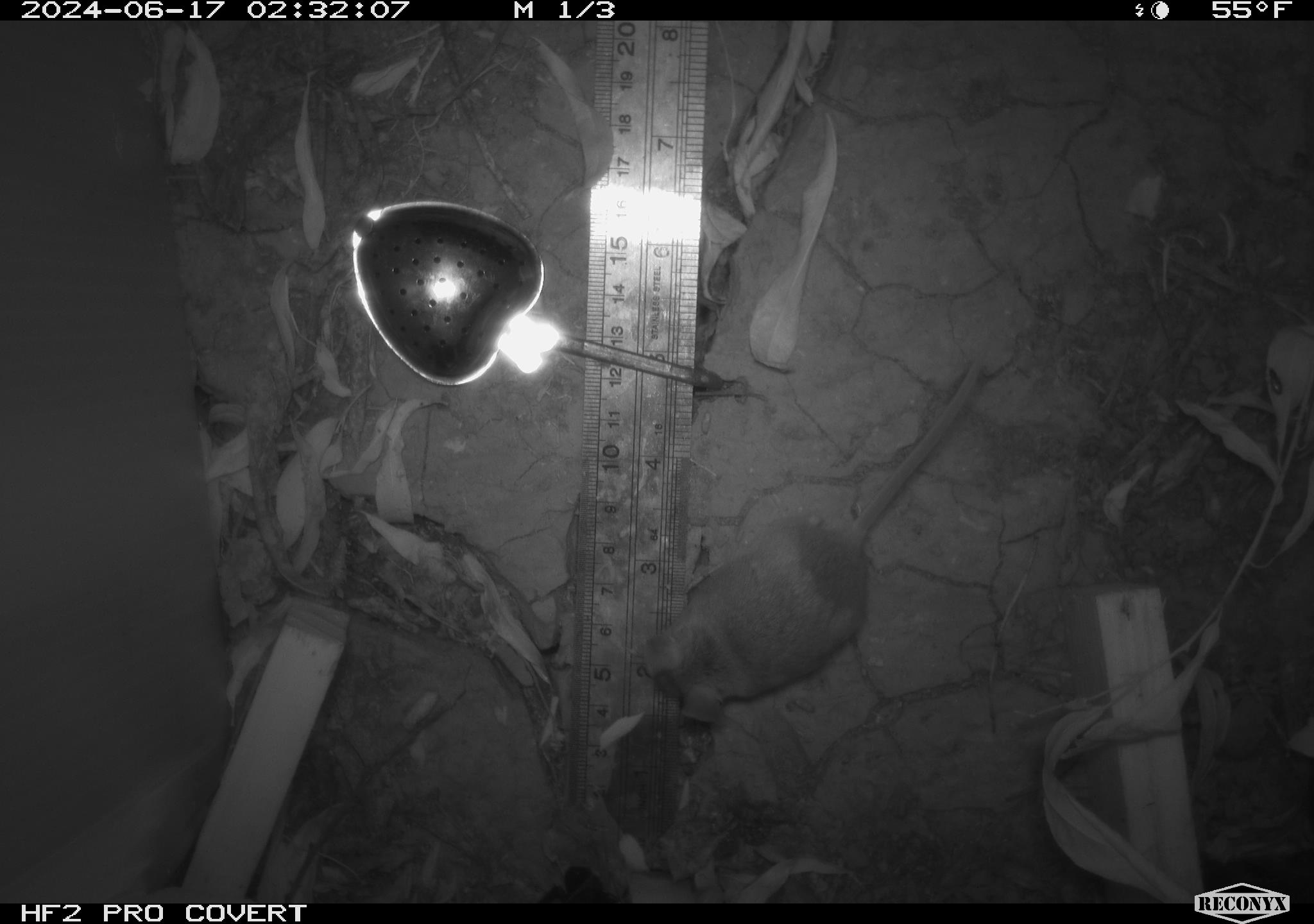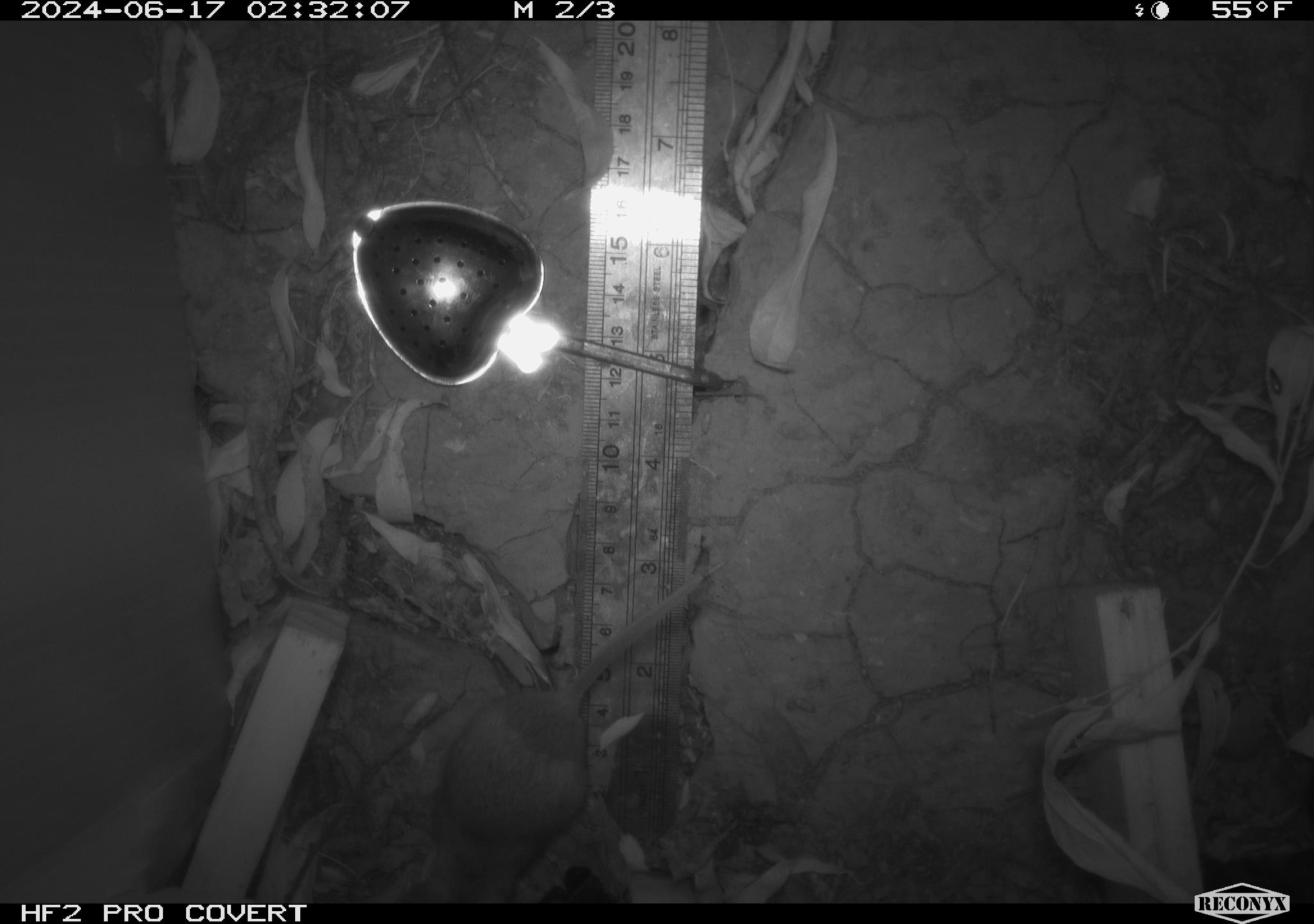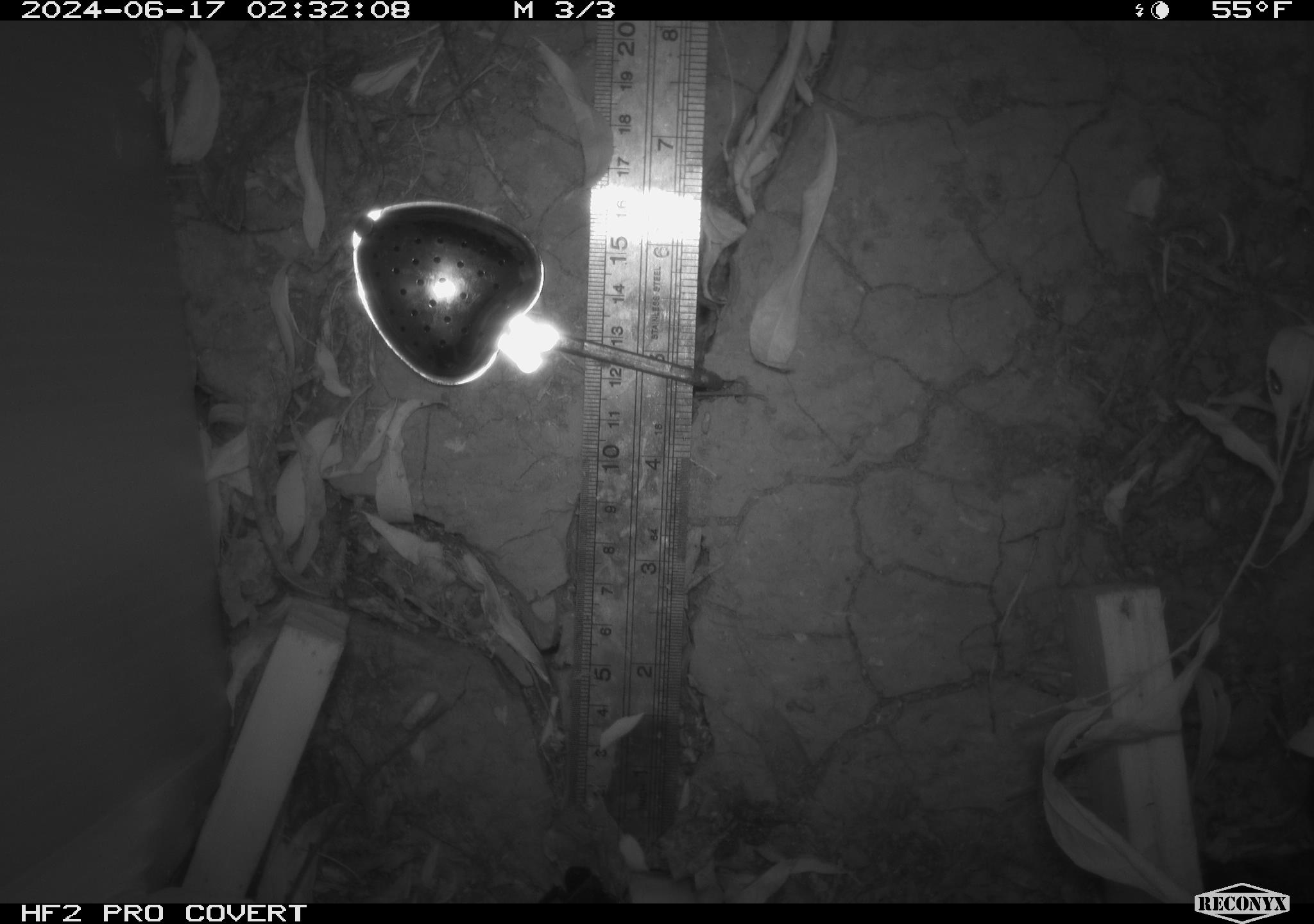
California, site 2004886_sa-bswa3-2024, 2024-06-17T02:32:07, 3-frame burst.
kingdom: Animalia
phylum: Chordata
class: Mammalia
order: Rodentia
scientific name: Rodentia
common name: mouse species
Mouse species (Rodentia).